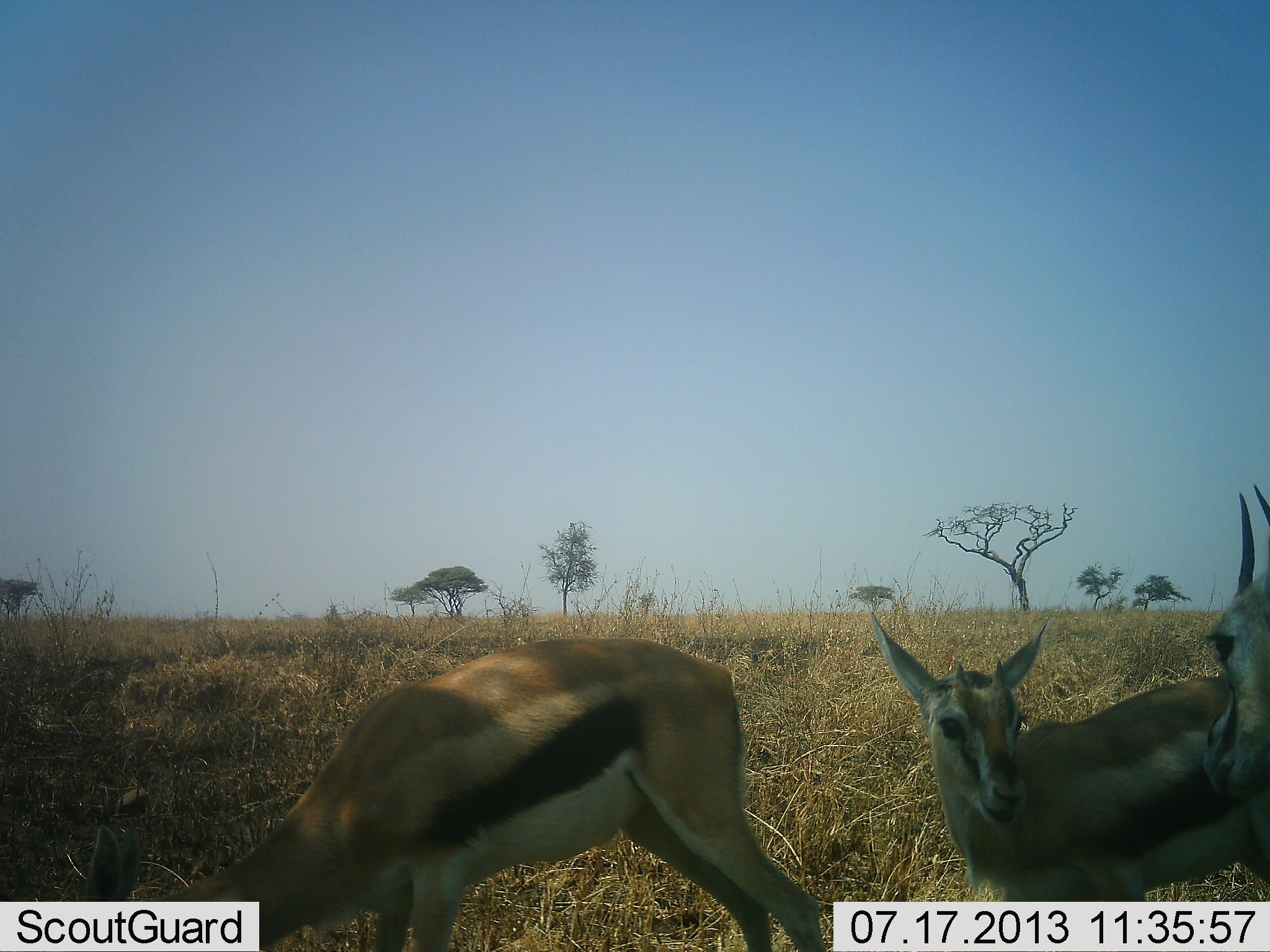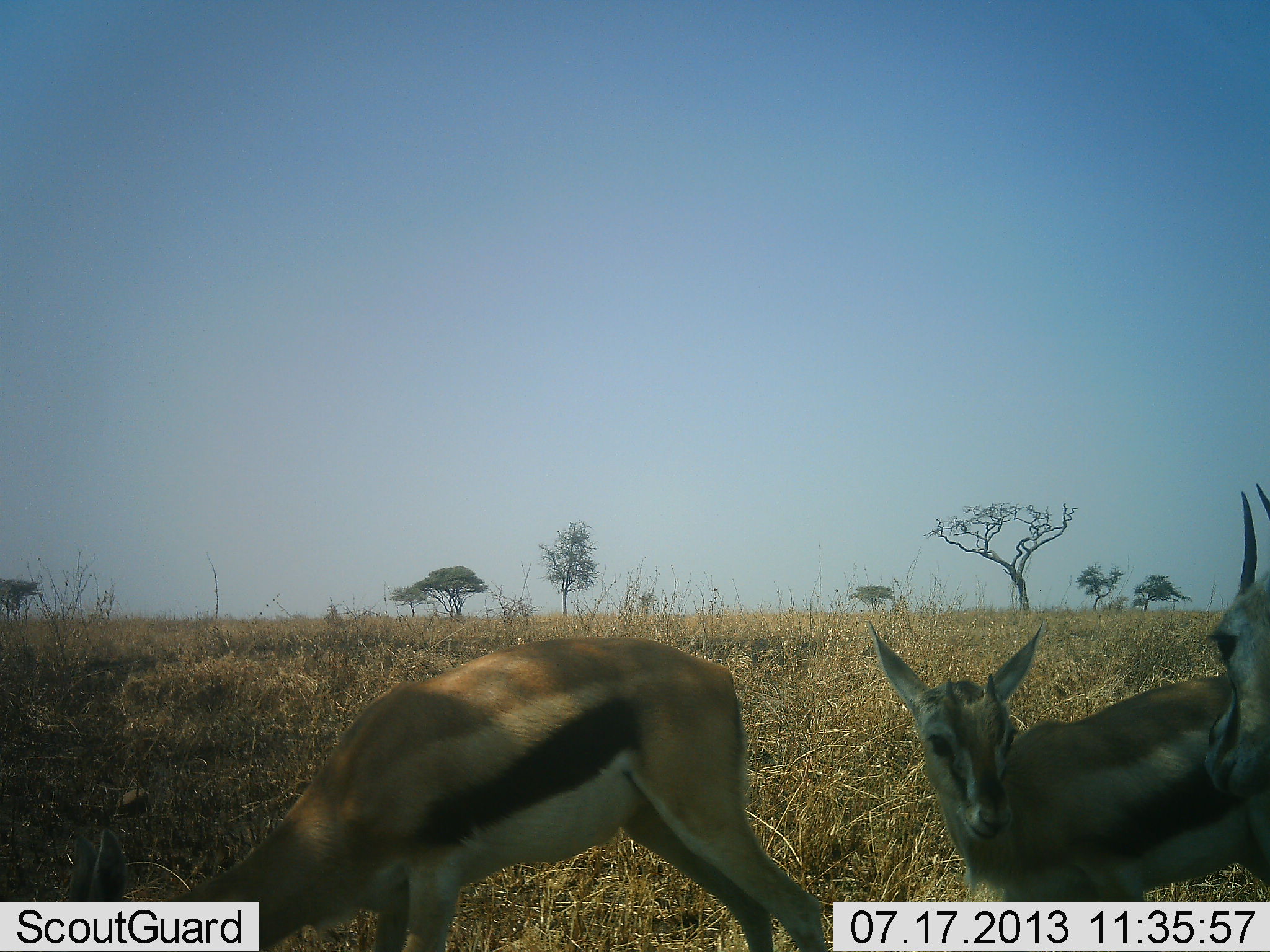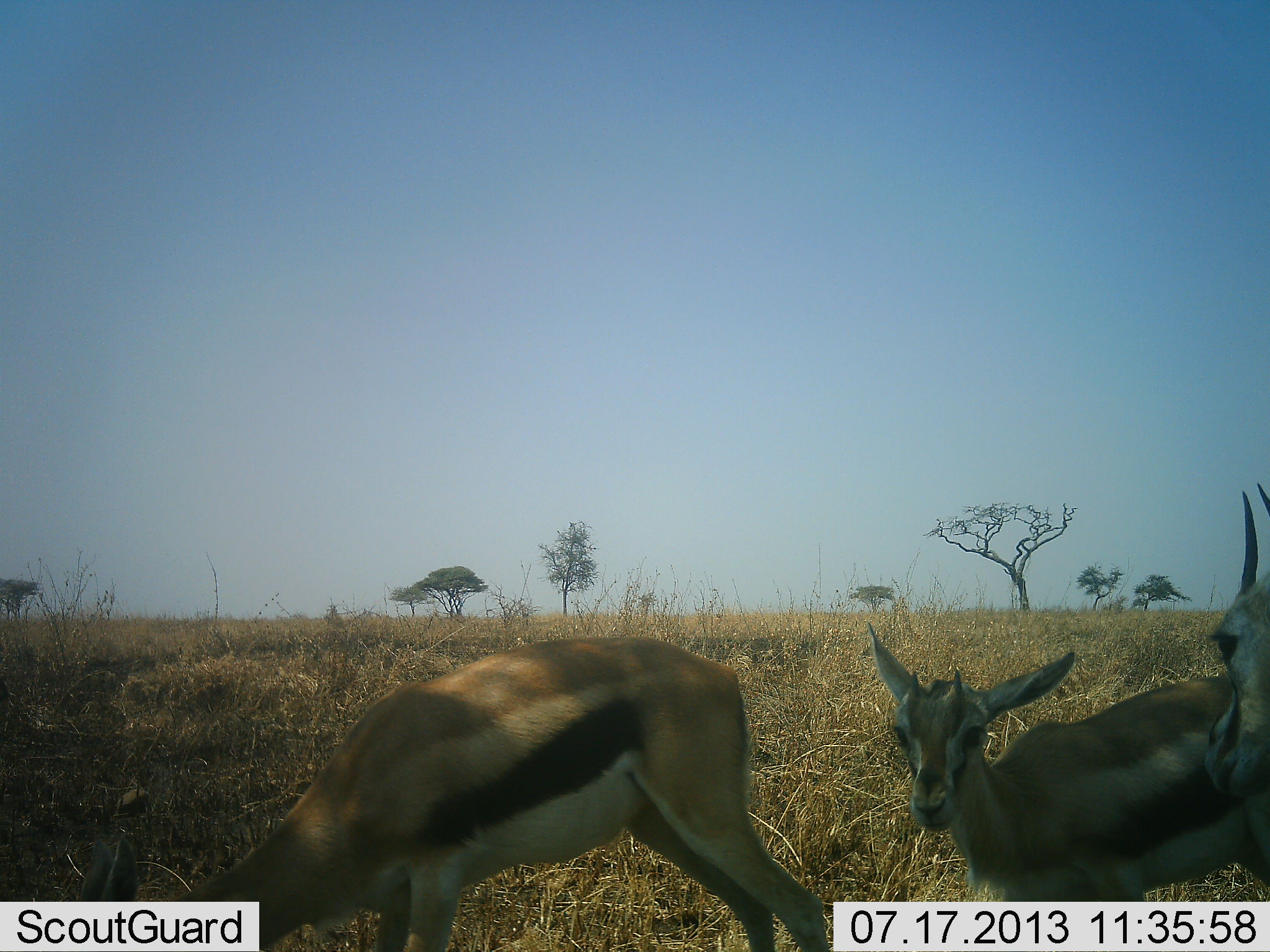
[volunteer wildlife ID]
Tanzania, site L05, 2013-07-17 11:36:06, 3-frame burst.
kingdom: Animalia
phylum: Chordata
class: Mammalia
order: Artiodactyla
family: Bovidae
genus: Eudorcas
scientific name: Eudorcas thomsonii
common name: thomson's gazelle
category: gazellethomsons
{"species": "gazellethomsons (thomson's gazelle) (Eudorcas thomsonii)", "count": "3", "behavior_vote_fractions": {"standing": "83%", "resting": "3%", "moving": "6%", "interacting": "17%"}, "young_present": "25%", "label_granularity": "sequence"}